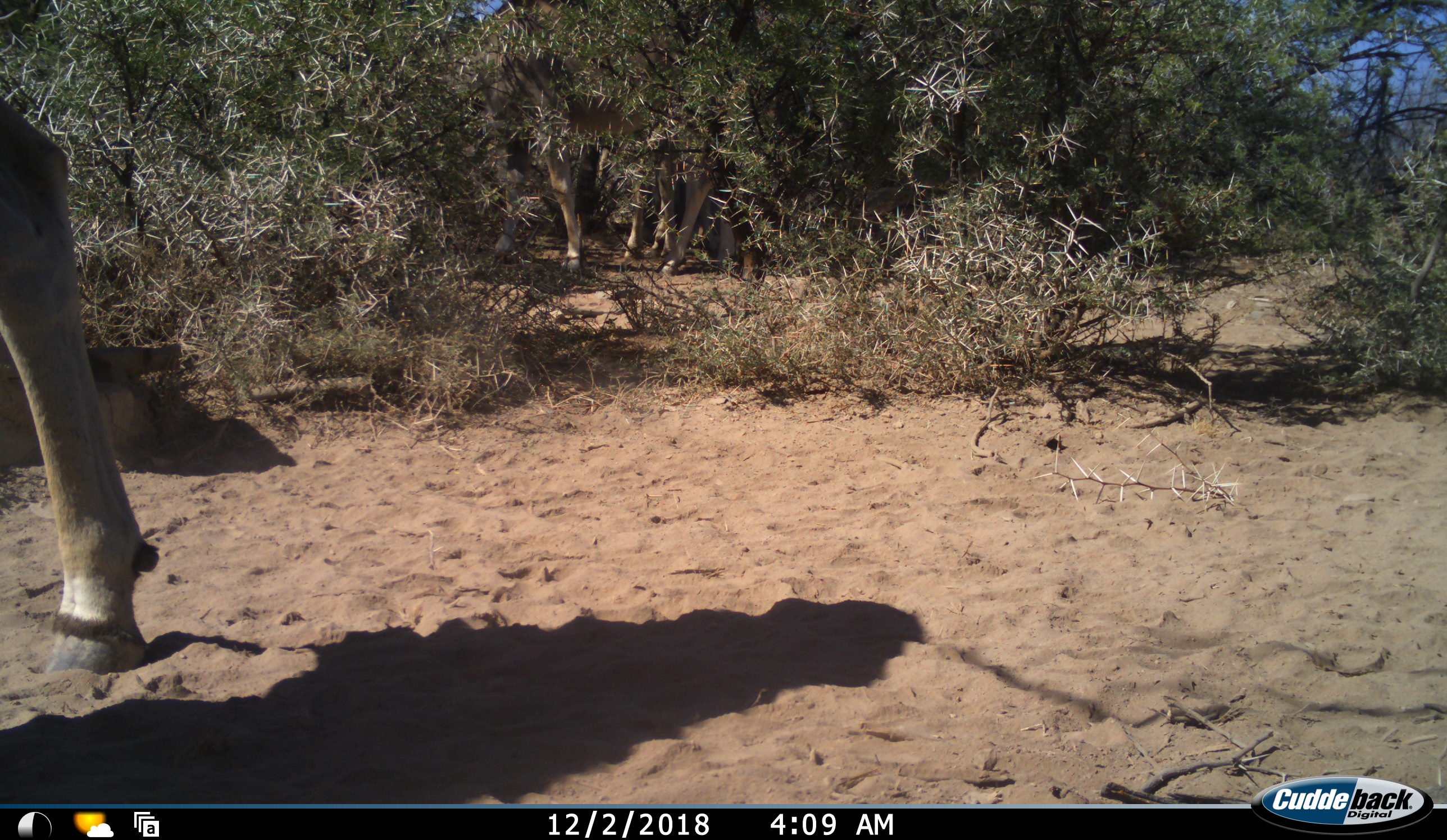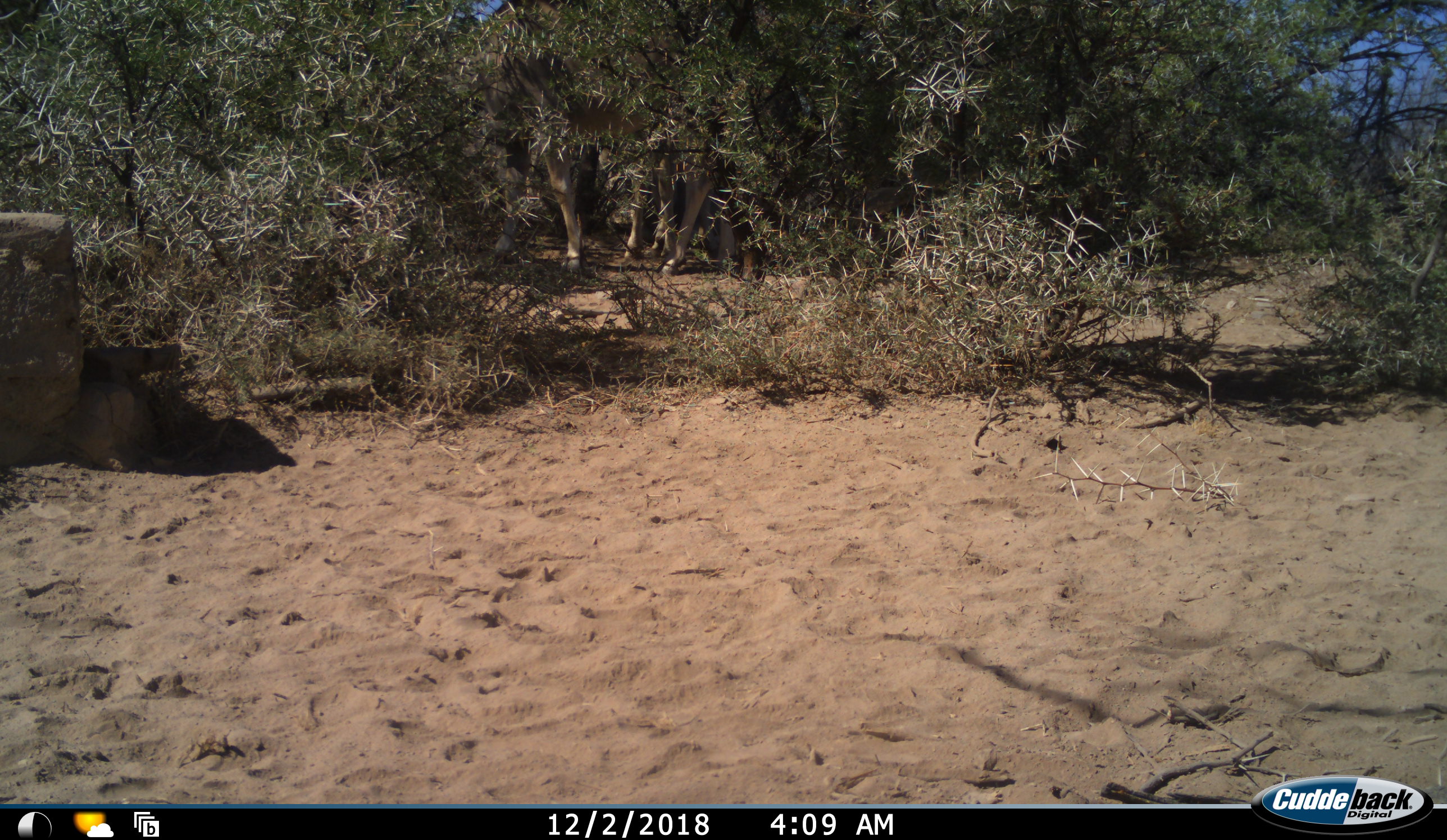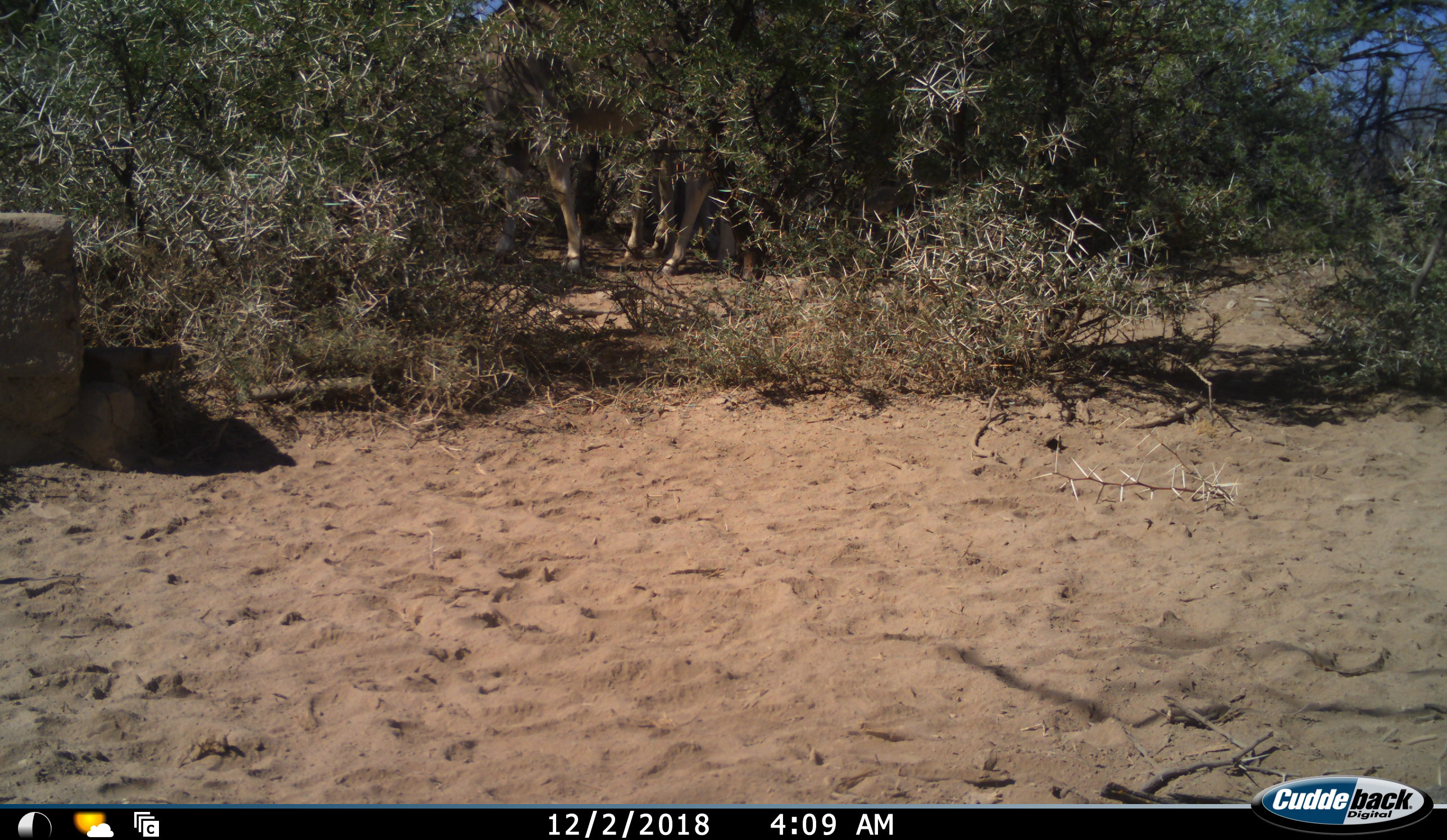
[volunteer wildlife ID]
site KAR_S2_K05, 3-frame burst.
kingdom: Animalia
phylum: Chordata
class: Mammalia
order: Artiodactyla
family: Bovidae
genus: Tragelaphus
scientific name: Tragelaphus oryx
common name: eland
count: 3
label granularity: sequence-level